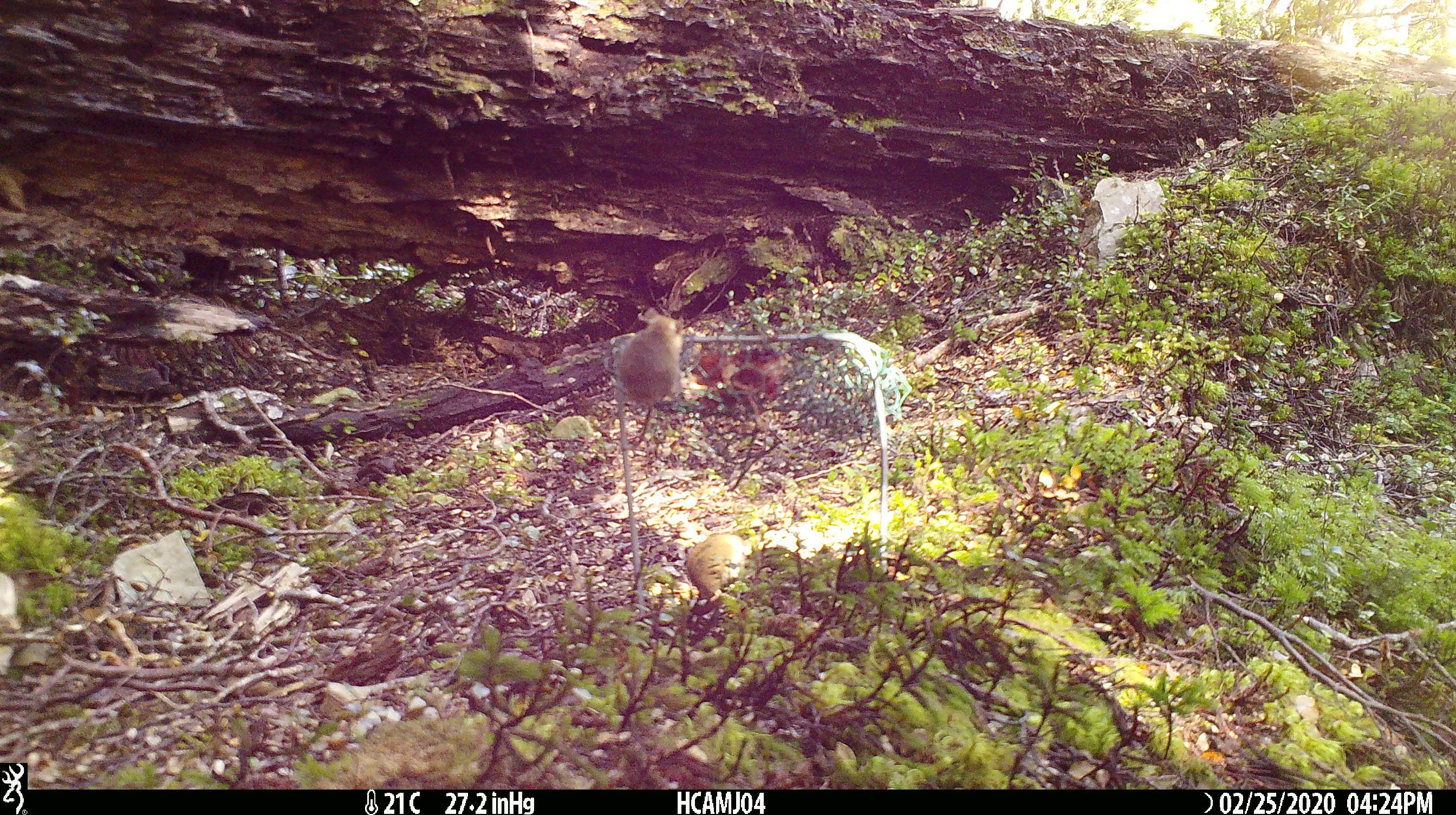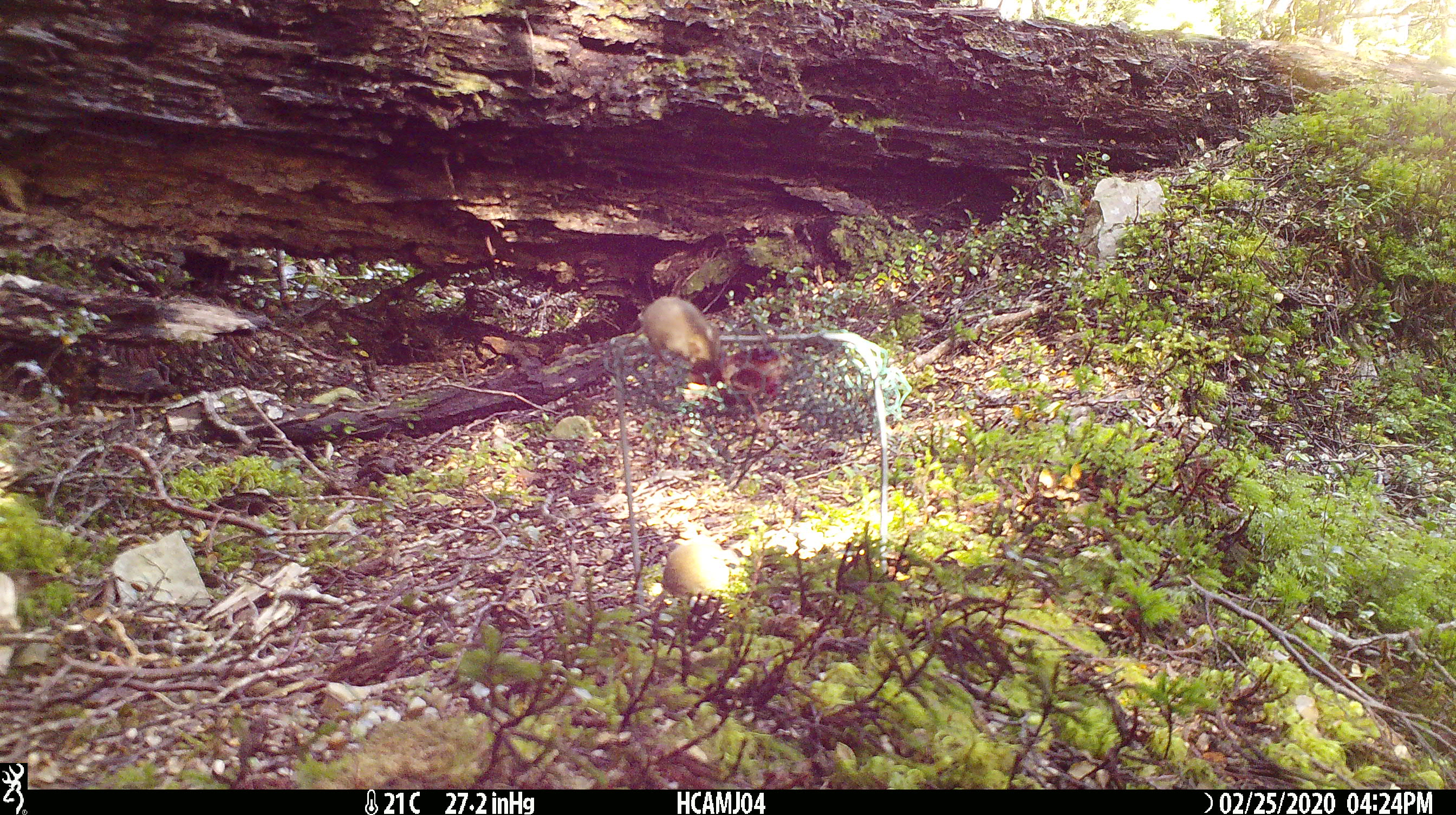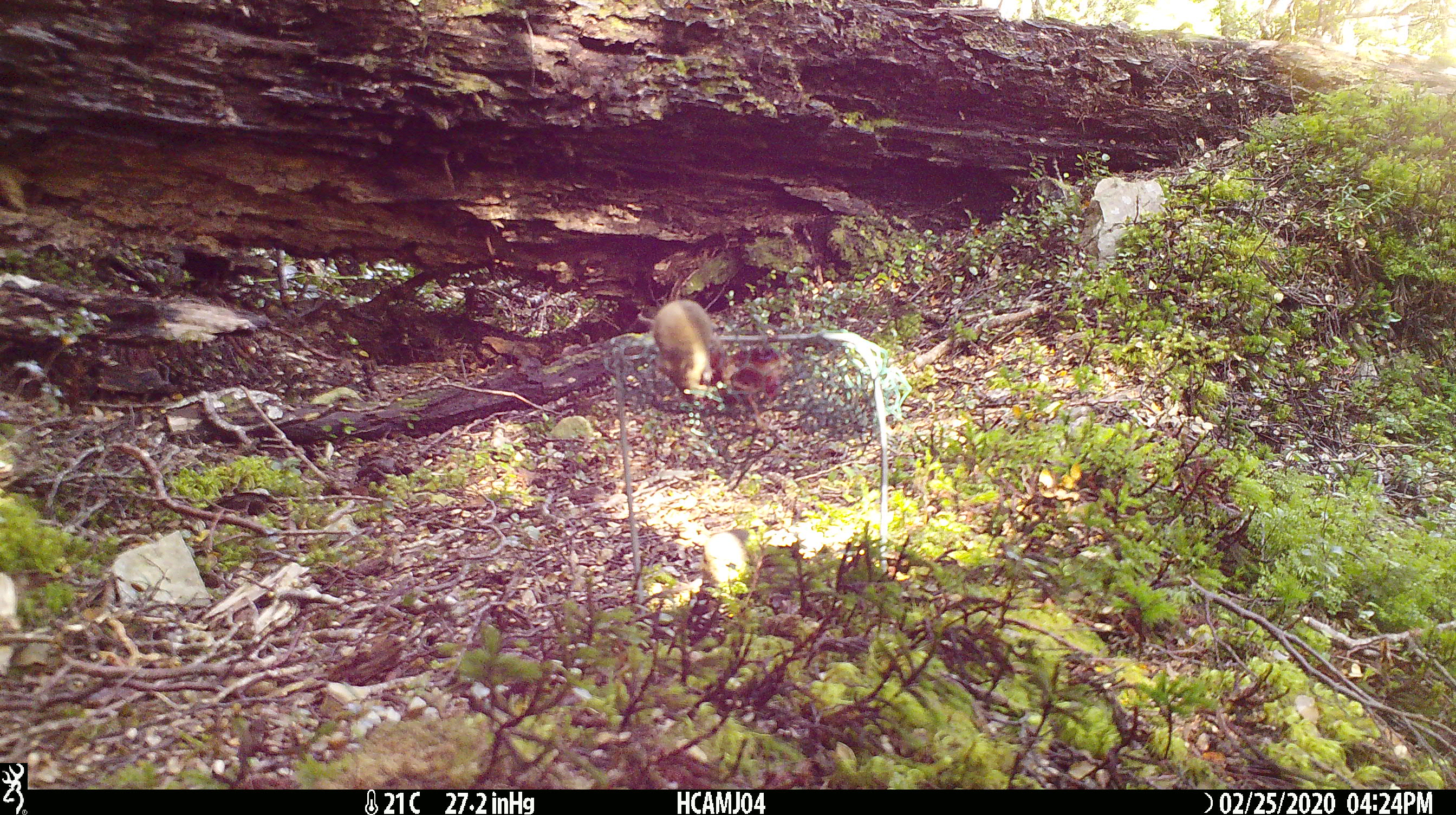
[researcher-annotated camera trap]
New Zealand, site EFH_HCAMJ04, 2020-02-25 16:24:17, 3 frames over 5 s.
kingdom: Animalia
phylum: Chordata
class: Mammalia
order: Rodentia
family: Muridae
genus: Mus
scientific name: Mus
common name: mouse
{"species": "mouse (Mus)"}